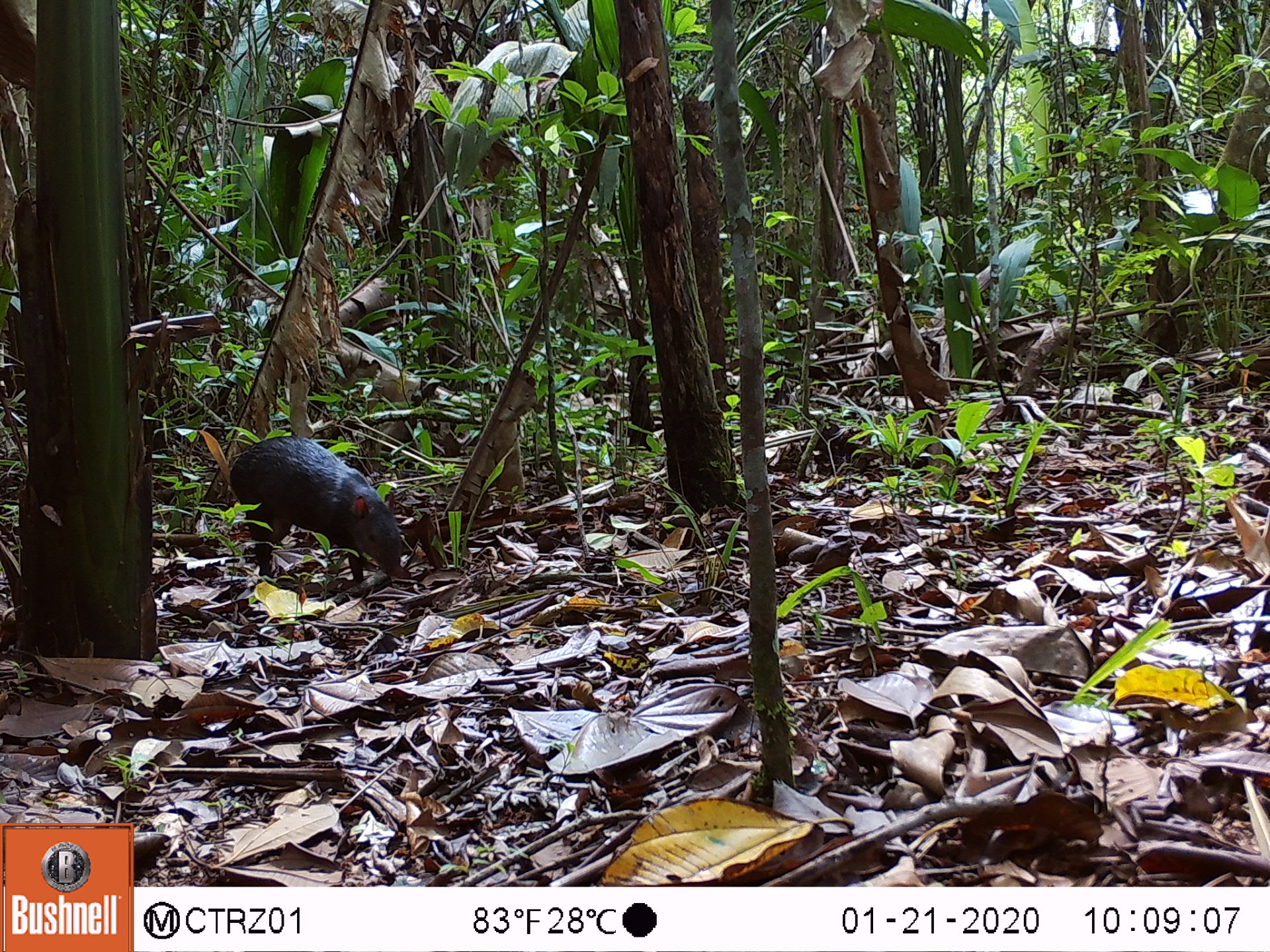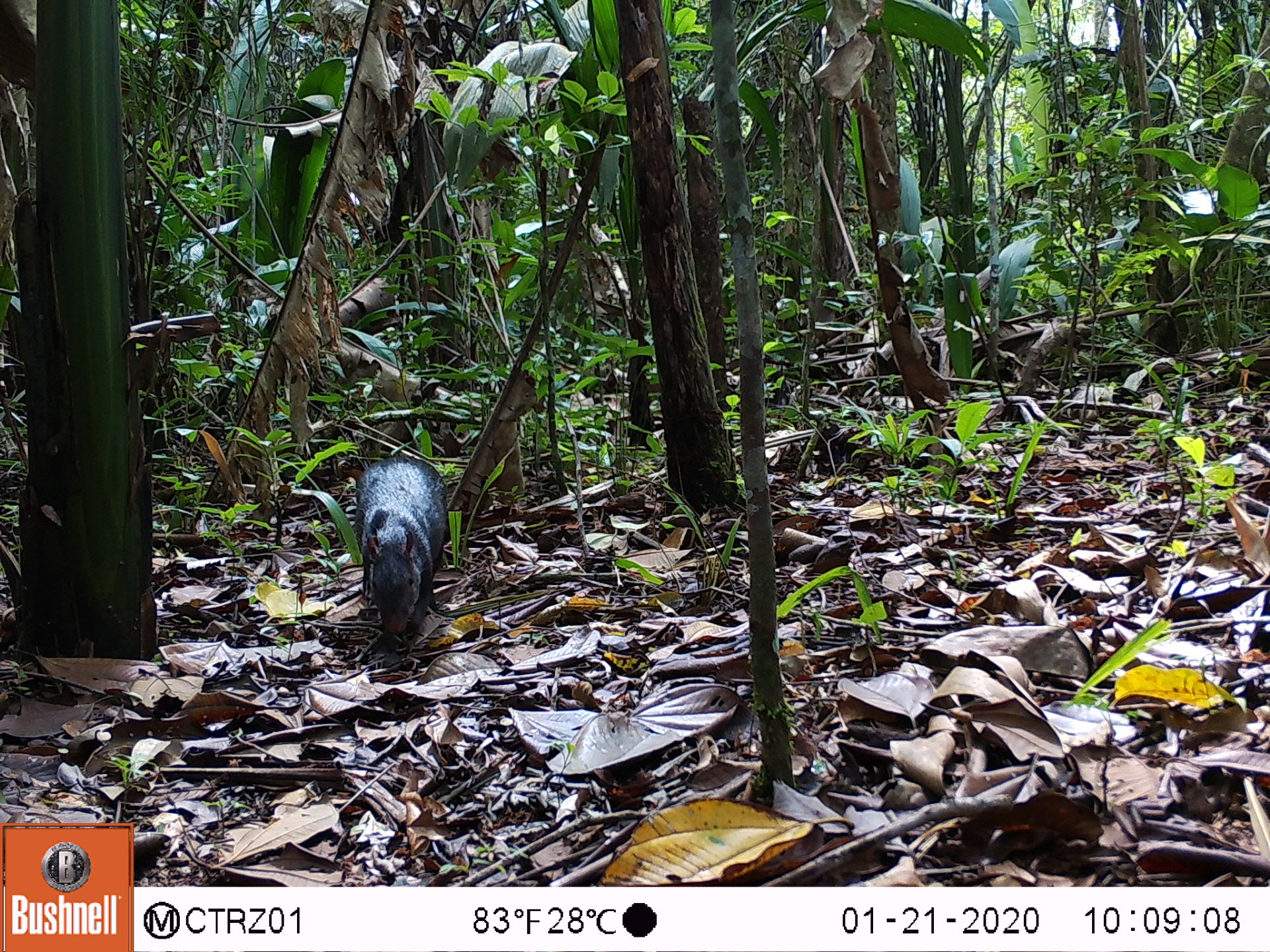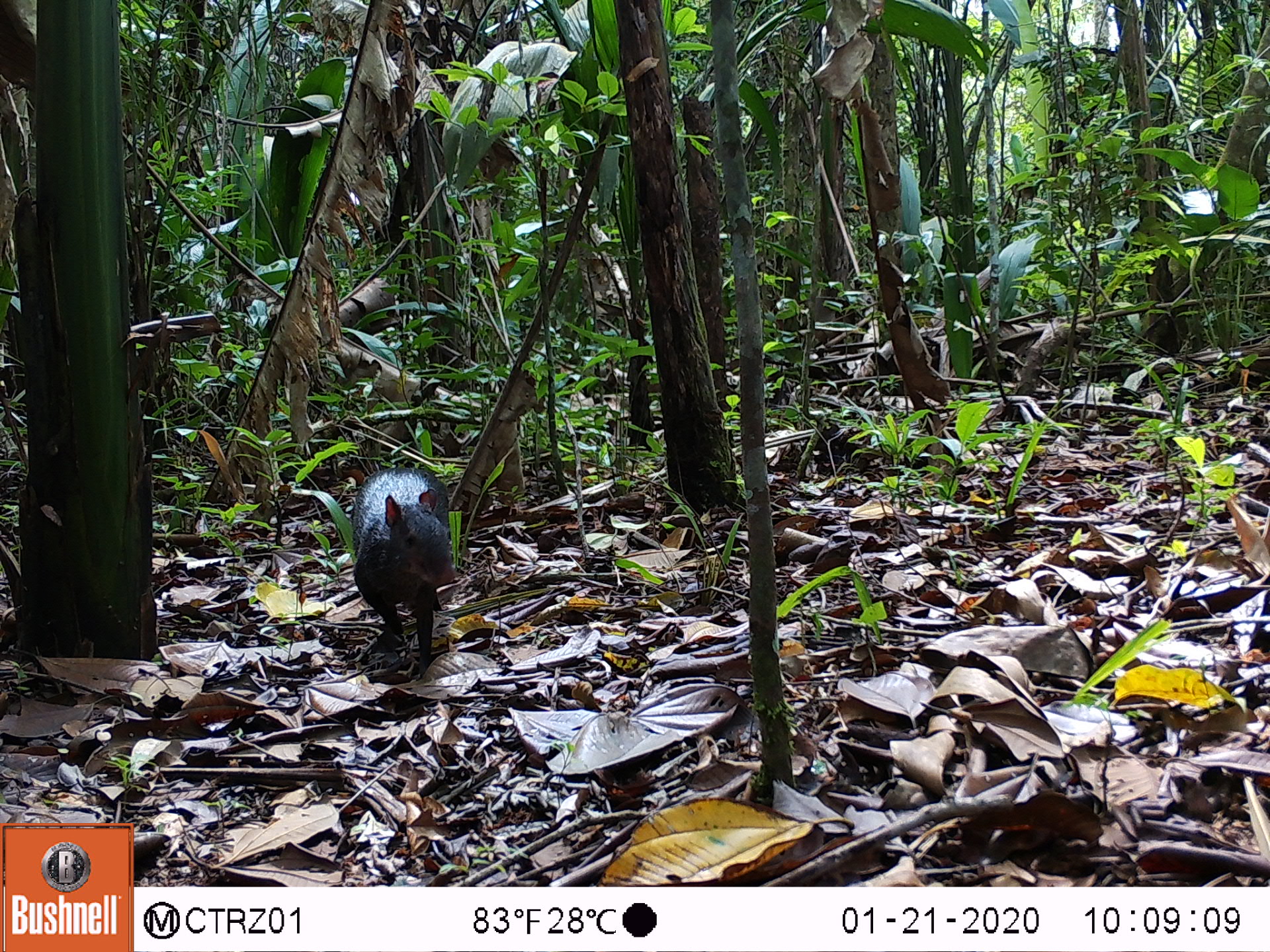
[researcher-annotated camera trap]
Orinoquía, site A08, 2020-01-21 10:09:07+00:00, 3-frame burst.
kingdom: Animalia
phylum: Chordata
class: Mammalia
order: Rodentia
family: Dasyproctidae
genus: Dasyprocta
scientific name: Dasyprocta fuliginosa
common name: black agouti